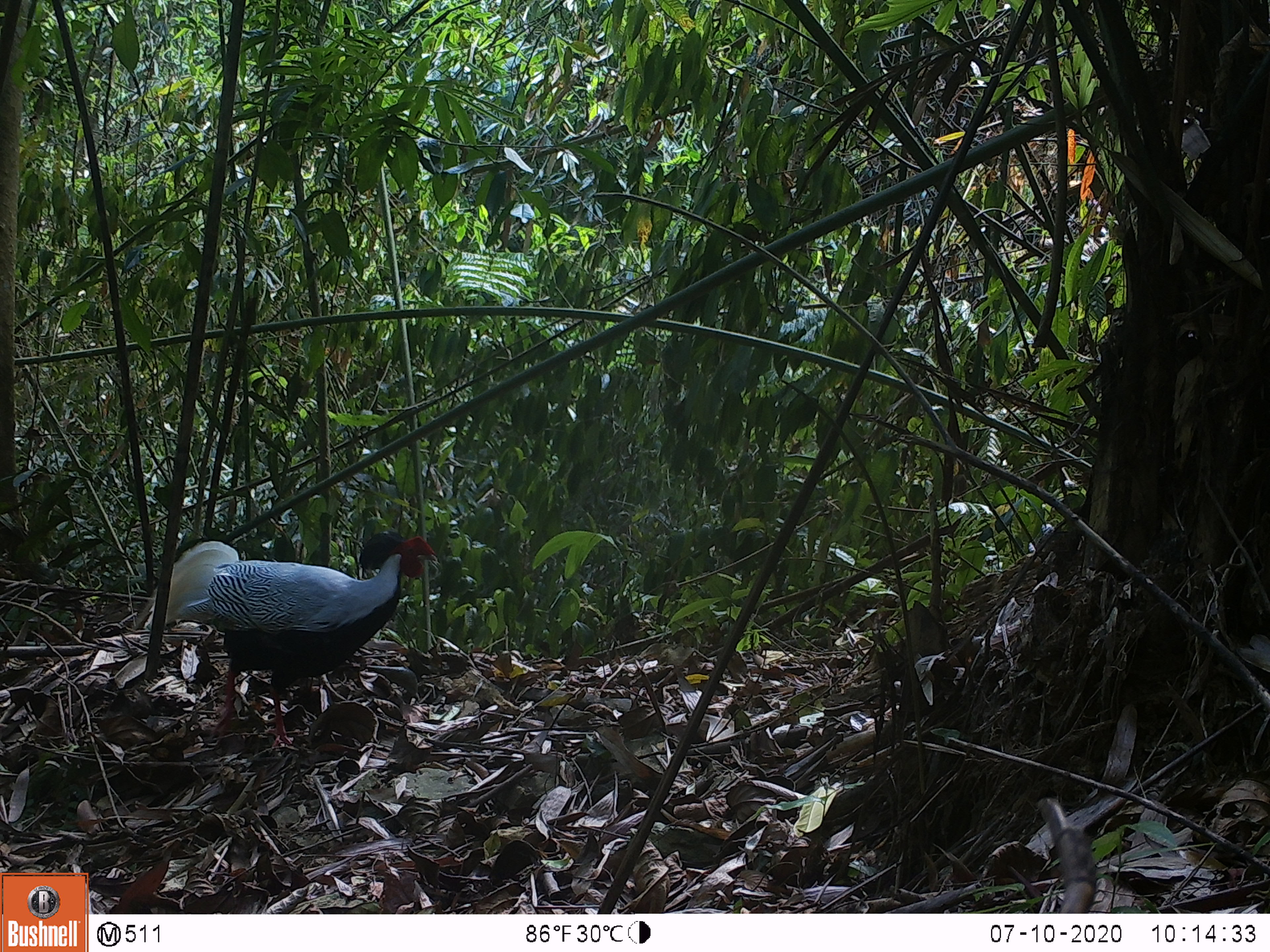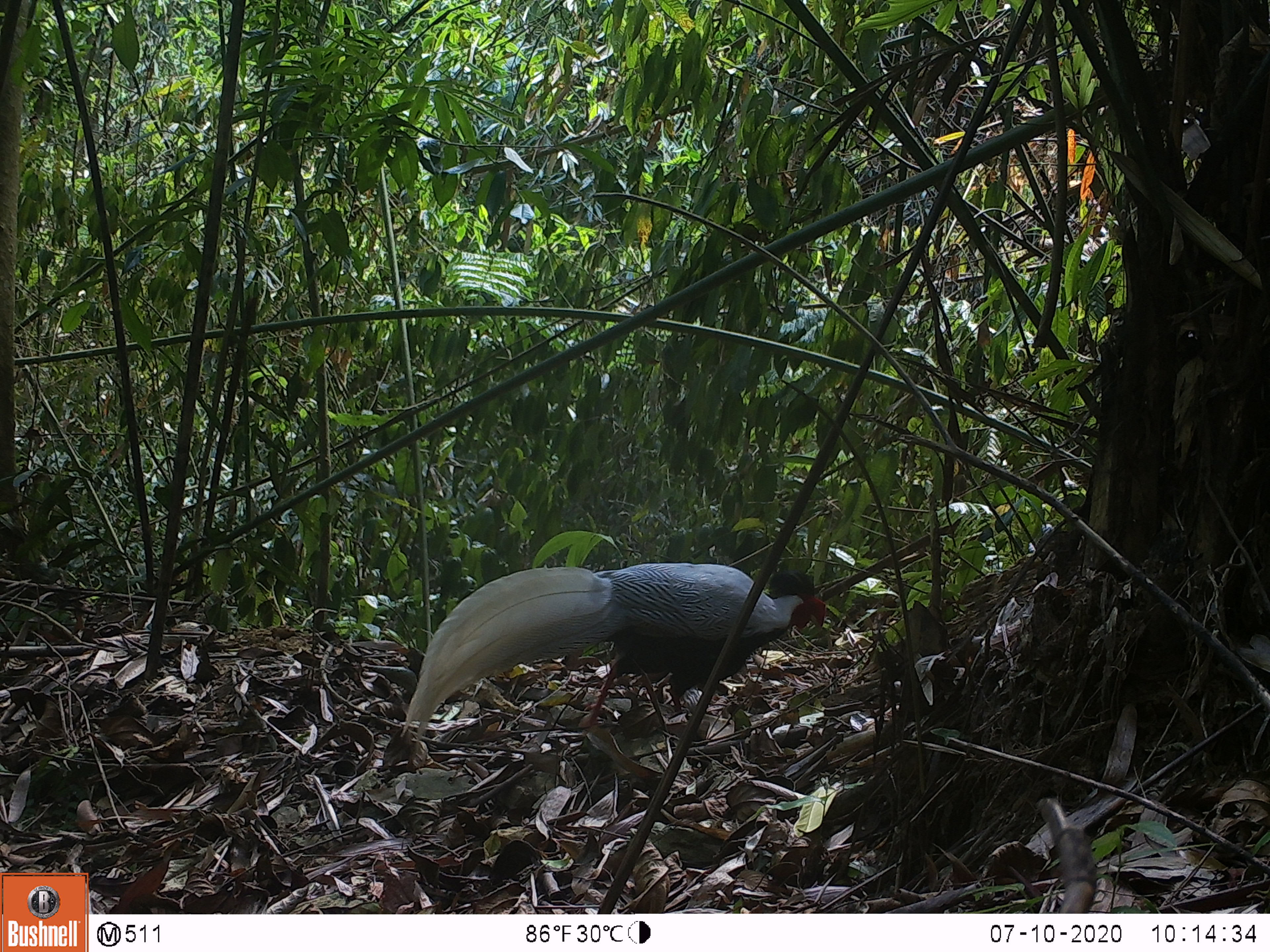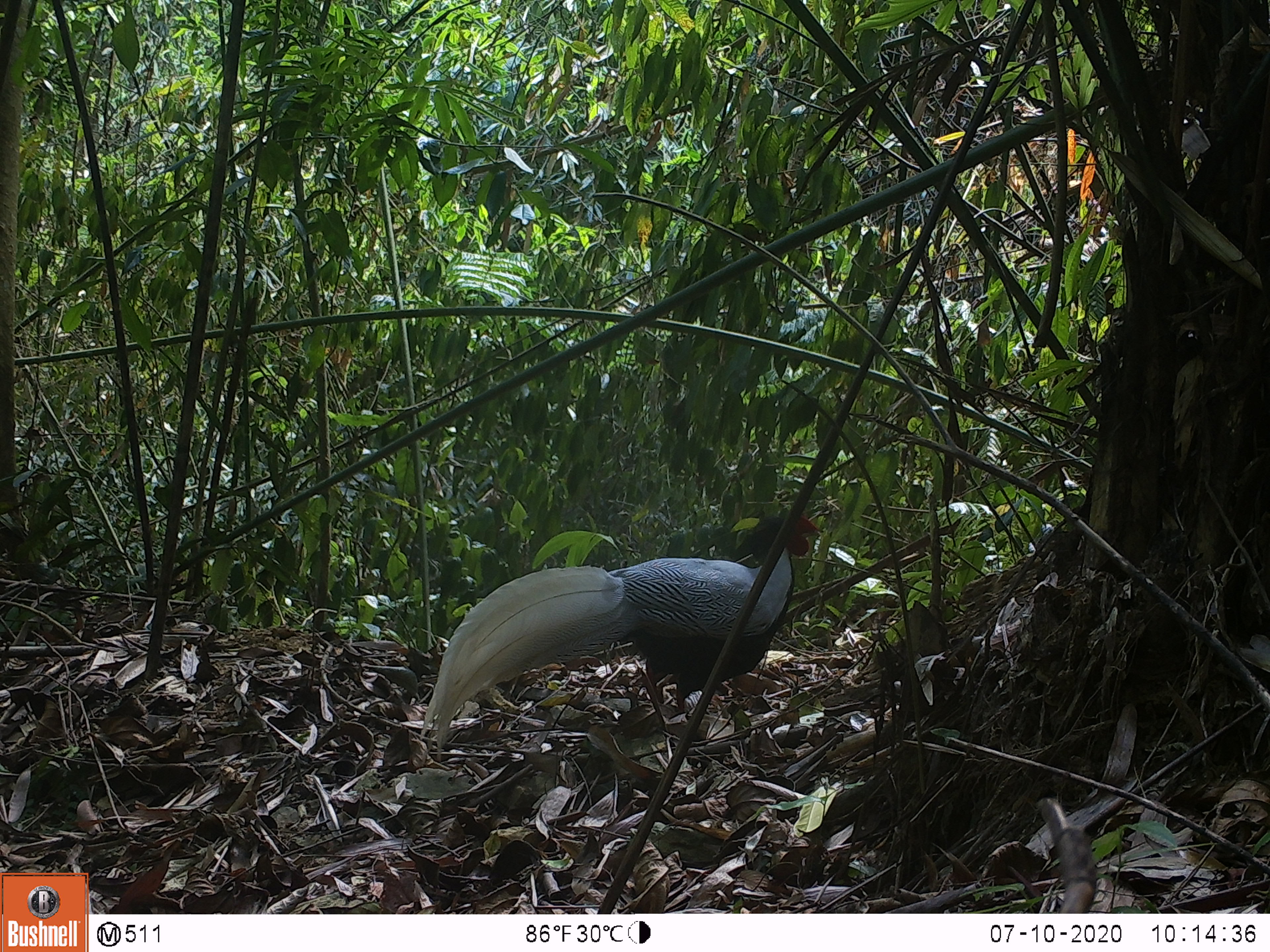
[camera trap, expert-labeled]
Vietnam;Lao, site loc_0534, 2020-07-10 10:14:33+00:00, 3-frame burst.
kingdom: Animalia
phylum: Chordata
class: Aves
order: Galliformes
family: Phasianidae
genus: Lophura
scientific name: Lophura nycthemera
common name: silver pheasant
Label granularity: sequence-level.